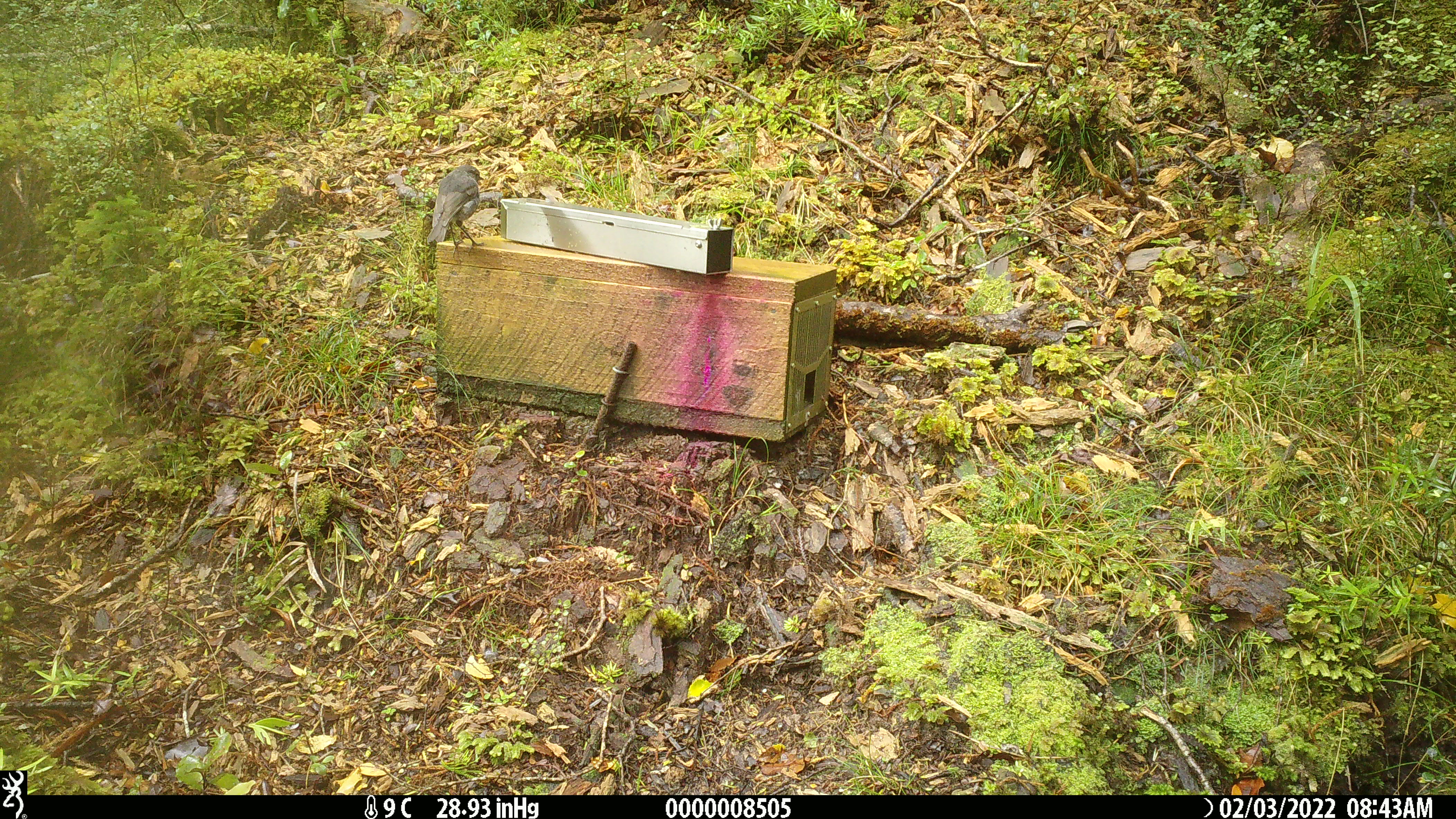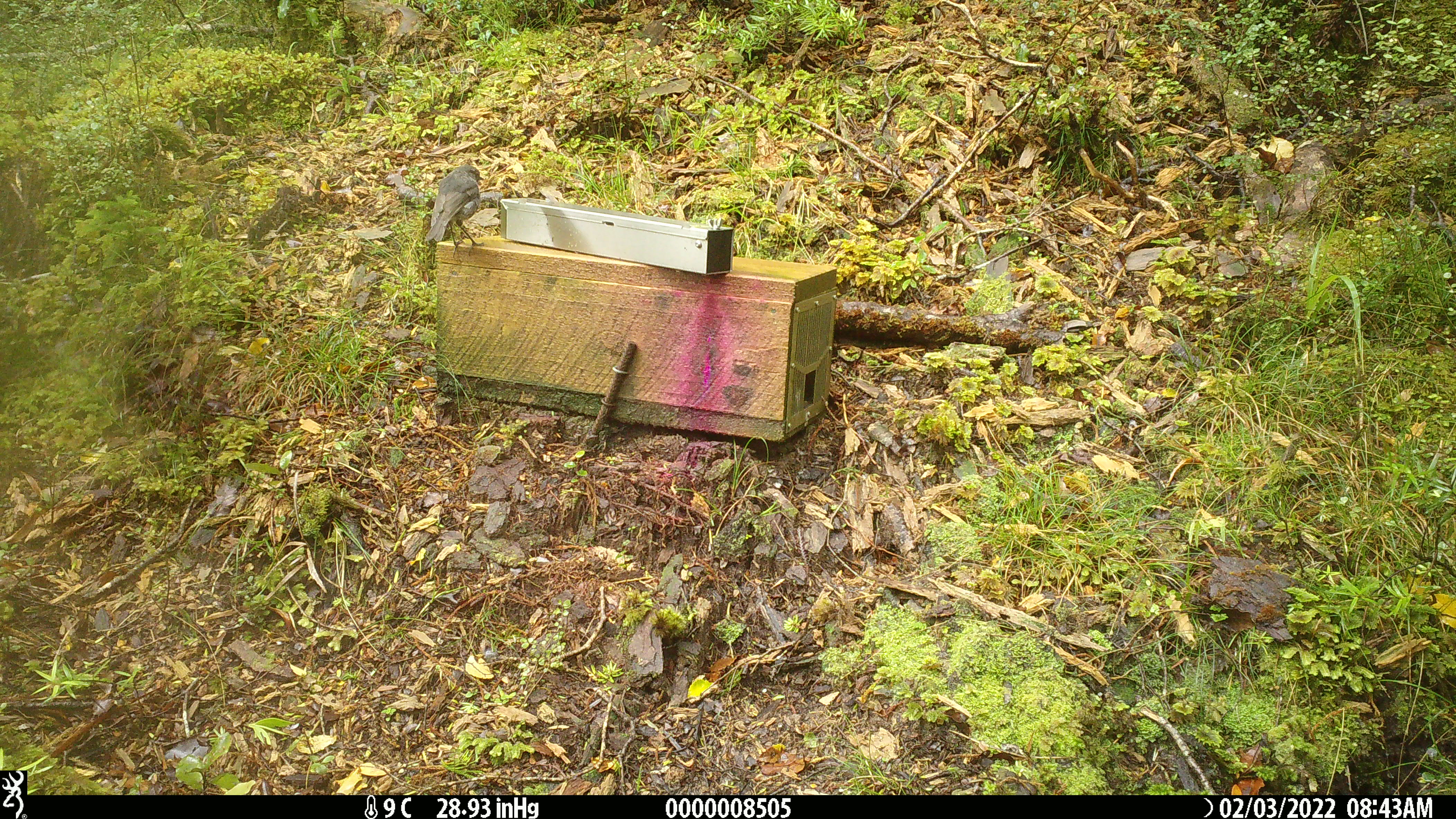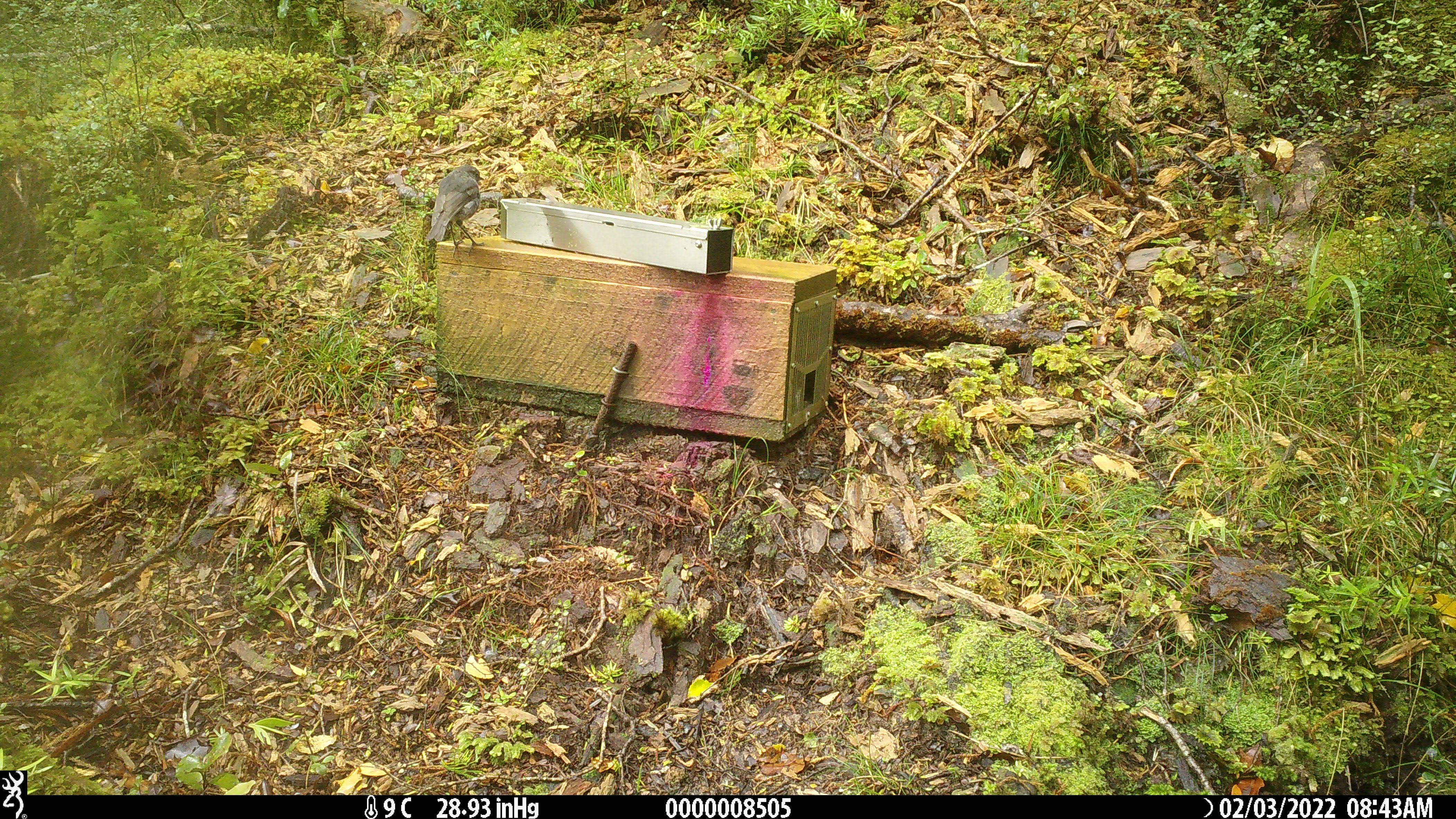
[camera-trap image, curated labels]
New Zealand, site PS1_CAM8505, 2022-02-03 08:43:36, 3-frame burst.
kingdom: Animalia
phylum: Chordata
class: Aves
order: Passeriformes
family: Petroicidae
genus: Petroica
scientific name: Petroica australis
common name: new zealand robin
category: robin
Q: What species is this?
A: Robin (new zealand robin) (Petroica australis).